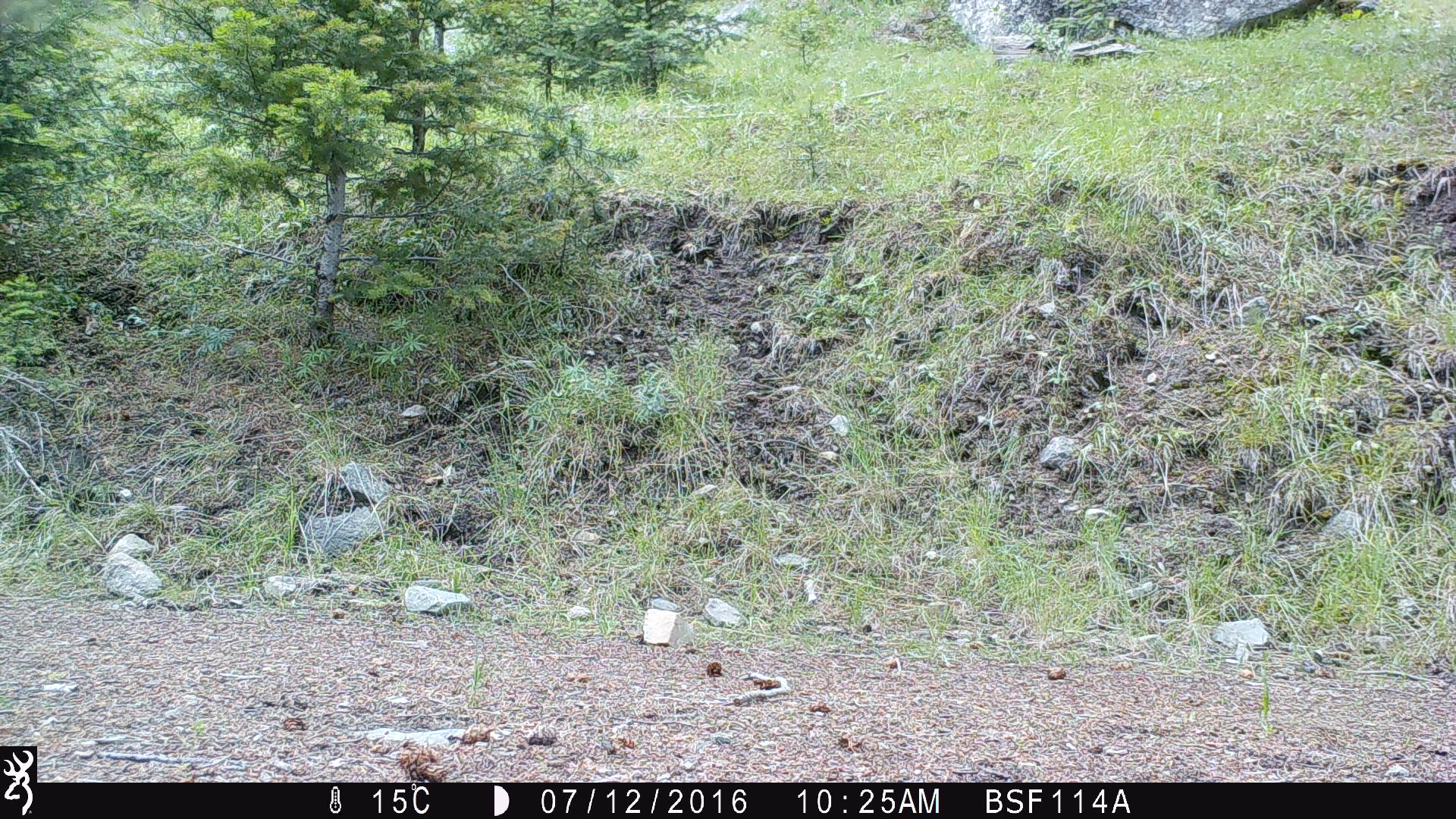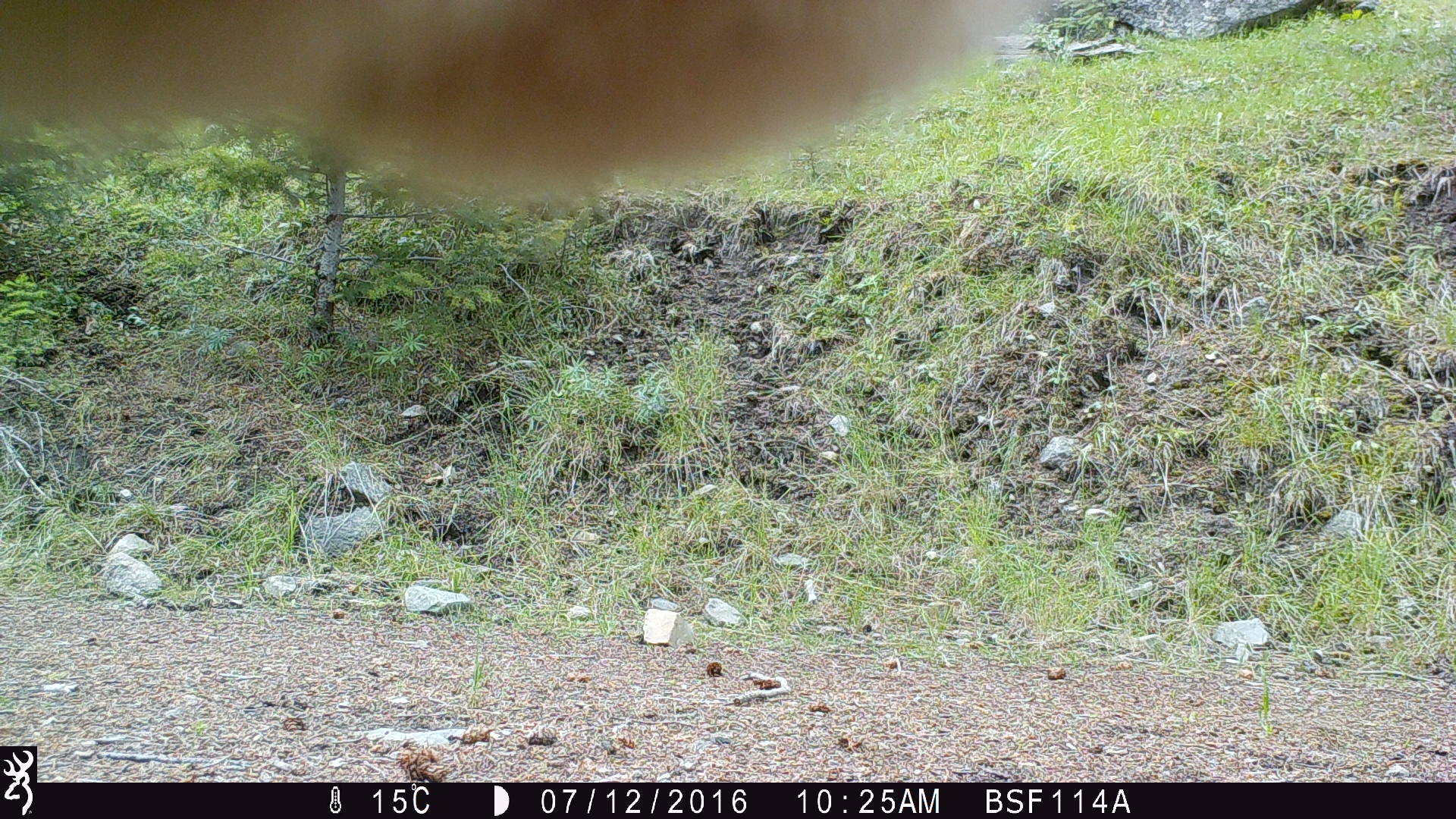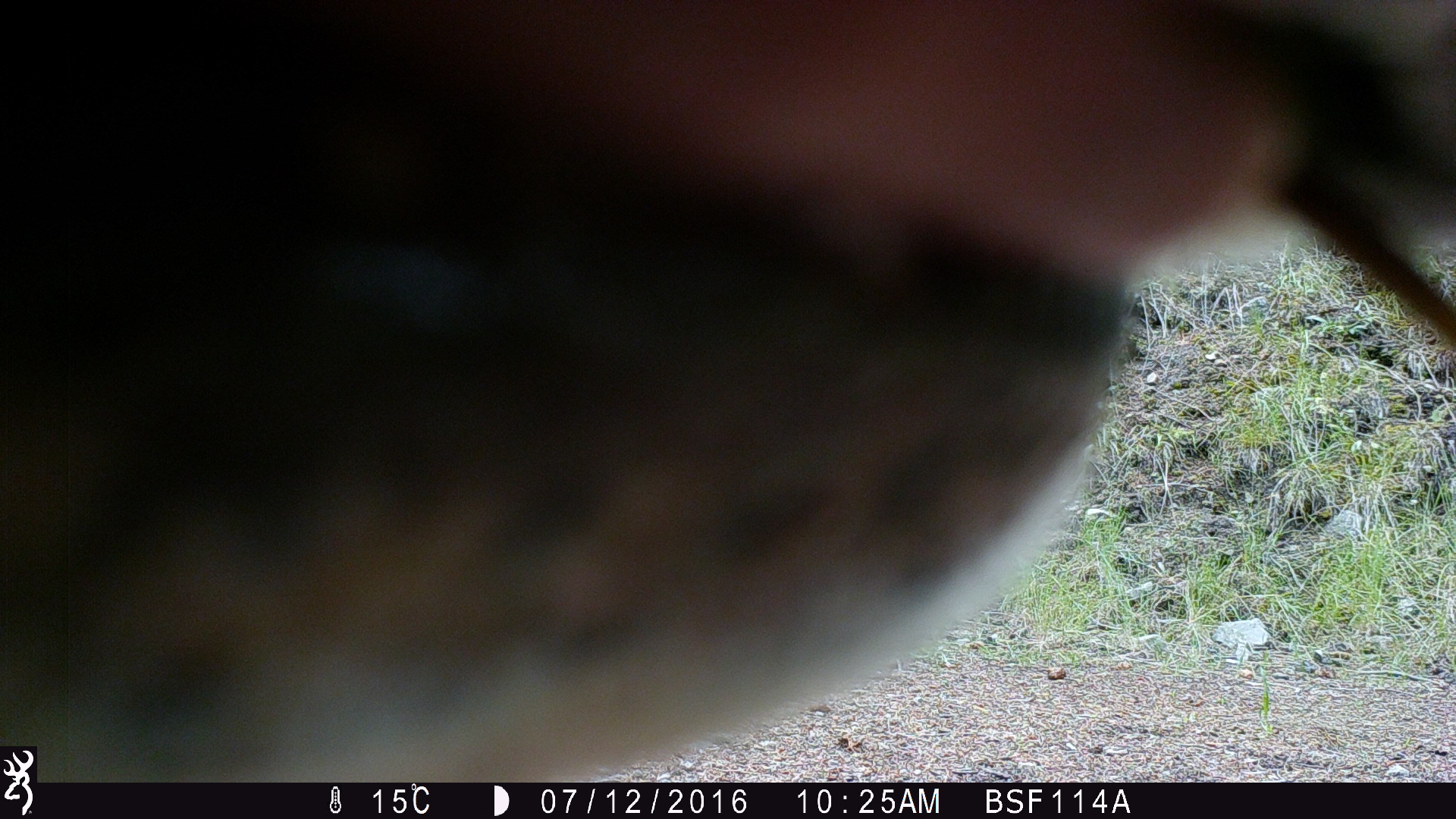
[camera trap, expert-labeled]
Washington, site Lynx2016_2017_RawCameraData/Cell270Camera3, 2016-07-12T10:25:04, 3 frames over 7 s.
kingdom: Animalia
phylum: Chordata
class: Mammalia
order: Artiodactyla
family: Bovidae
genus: Bos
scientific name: Bos taurus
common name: domestic cattle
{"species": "domestic cattle (Bos taurus)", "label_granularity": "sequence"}